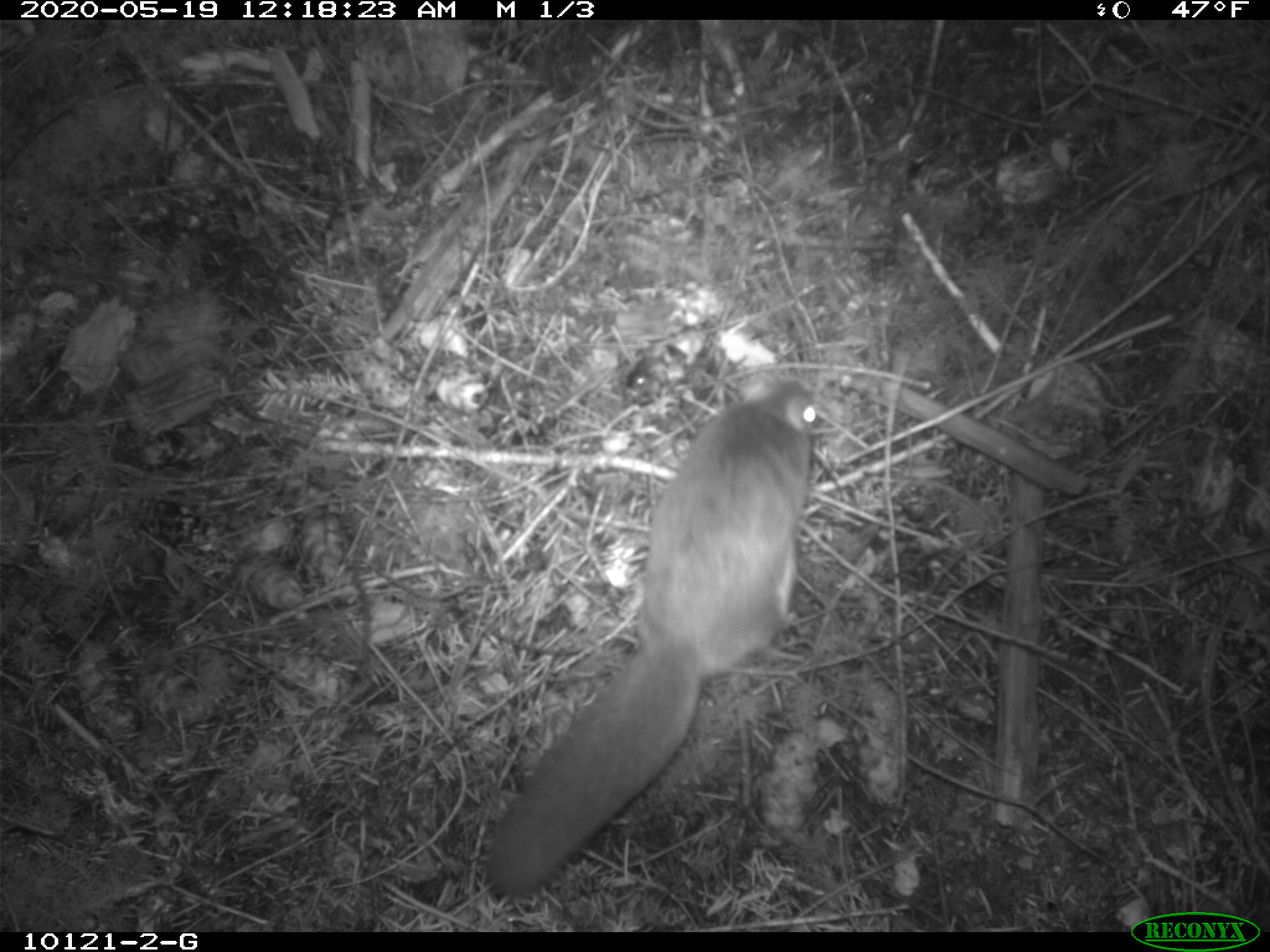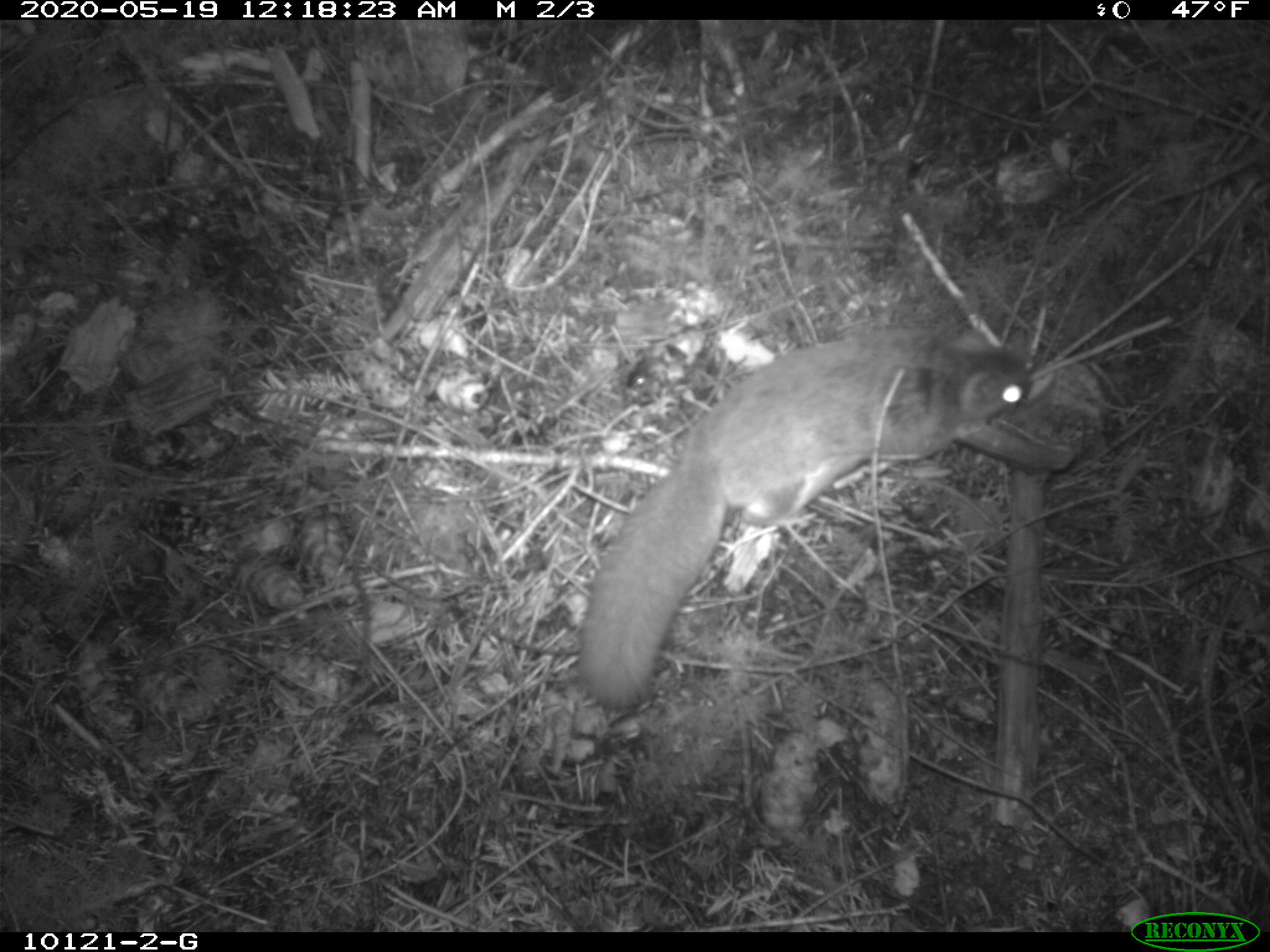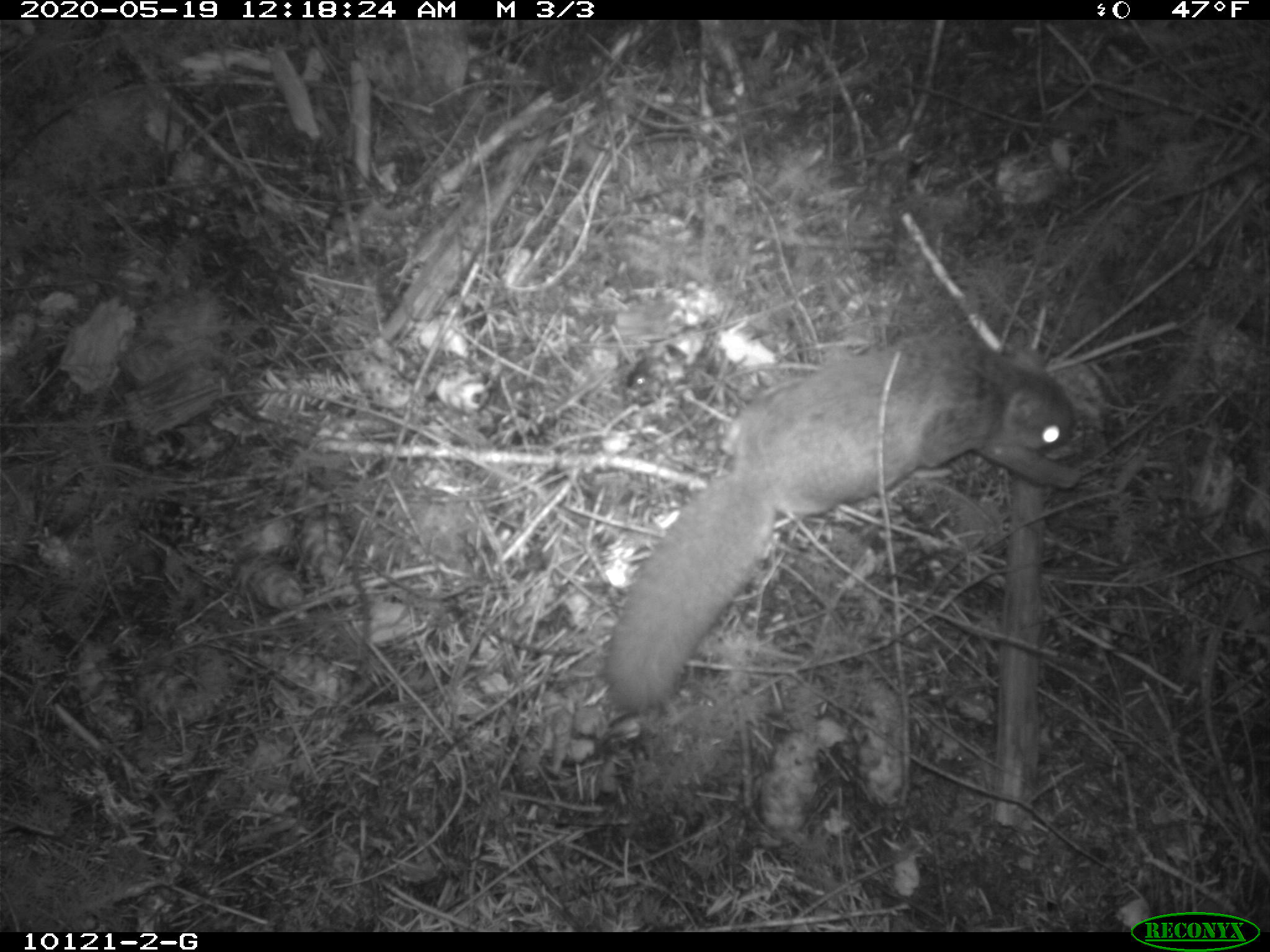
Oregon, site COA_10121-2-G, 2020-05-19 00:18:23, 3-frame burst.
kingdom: Animalia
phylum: Chordata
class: Mammalia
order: Rodentia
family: Sciuridae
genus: Glaucomys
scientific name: Glaucomys oregonensis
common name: humboldt's flying squirrel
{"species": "humboldt's flying squirrel (Glaucomys oregonensis)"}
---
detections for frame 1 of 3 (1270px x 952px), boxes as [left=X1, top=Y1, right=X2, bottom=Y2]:
humboldt's flying squirrel: [left=475, top=372, right=830, bottom=912]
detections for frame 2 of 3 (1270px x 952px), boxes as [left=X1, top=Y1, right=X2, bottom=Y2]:
humboldt's flying squirrel: [left=561, top=316, right=1047, bottom=727]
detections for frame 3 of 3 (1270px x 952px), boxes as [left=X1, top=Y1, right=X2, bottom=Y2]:
humboldt's flying squirrel: [left=576, top=323, right=1090, bottom=728]